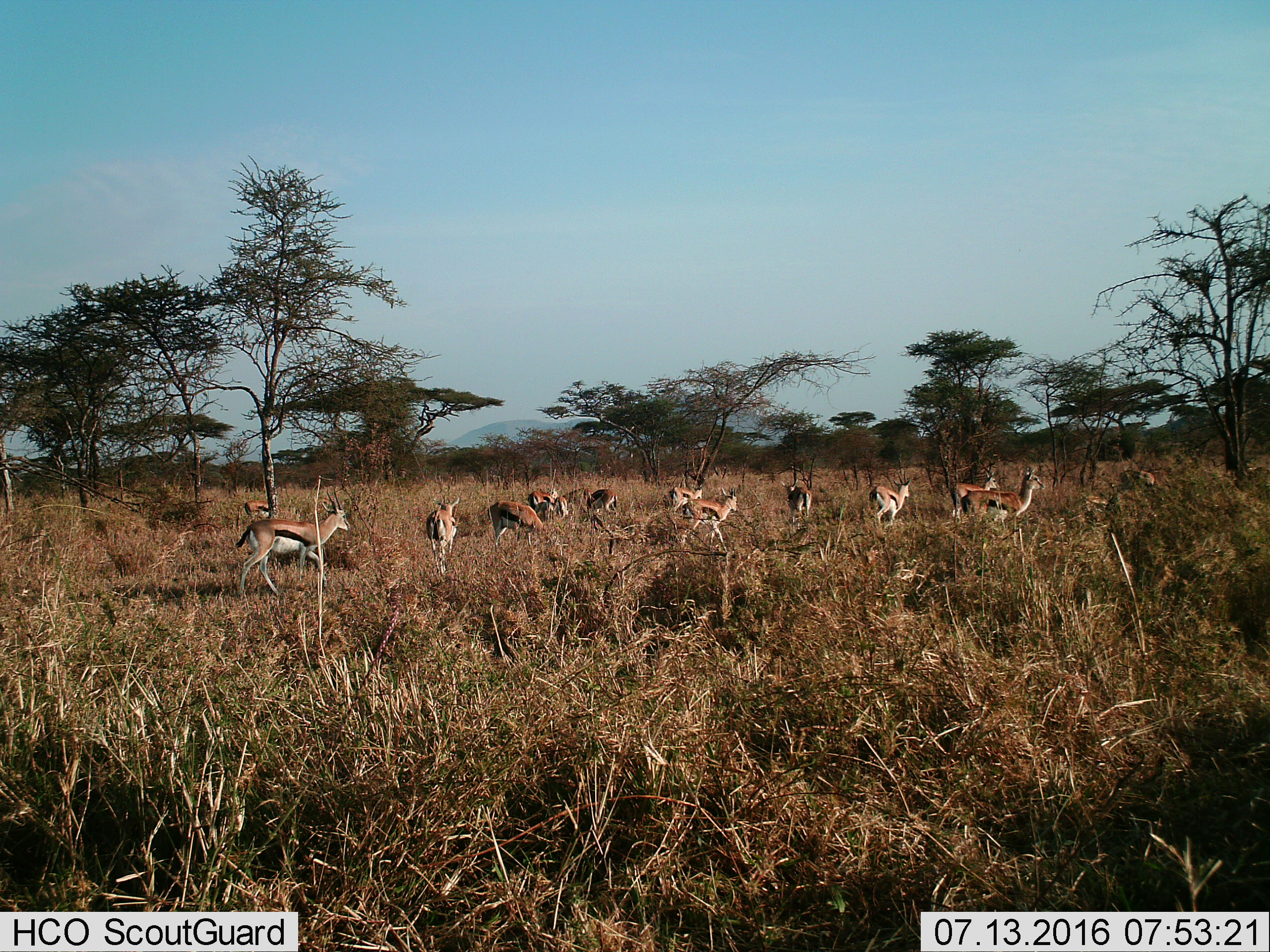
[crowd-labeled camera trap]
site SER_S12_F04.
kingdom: Animalia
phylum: Chordata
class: Mammalia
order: Artiodactyla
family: Bovidae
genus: Eudorcas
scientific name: Eudorcas thomsonii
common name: thomson's gazelle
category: gazellethomsons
Gazellethomsons (thomson's gazelle) (Eudorcas thomsonii), count 11-50. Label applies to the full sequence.